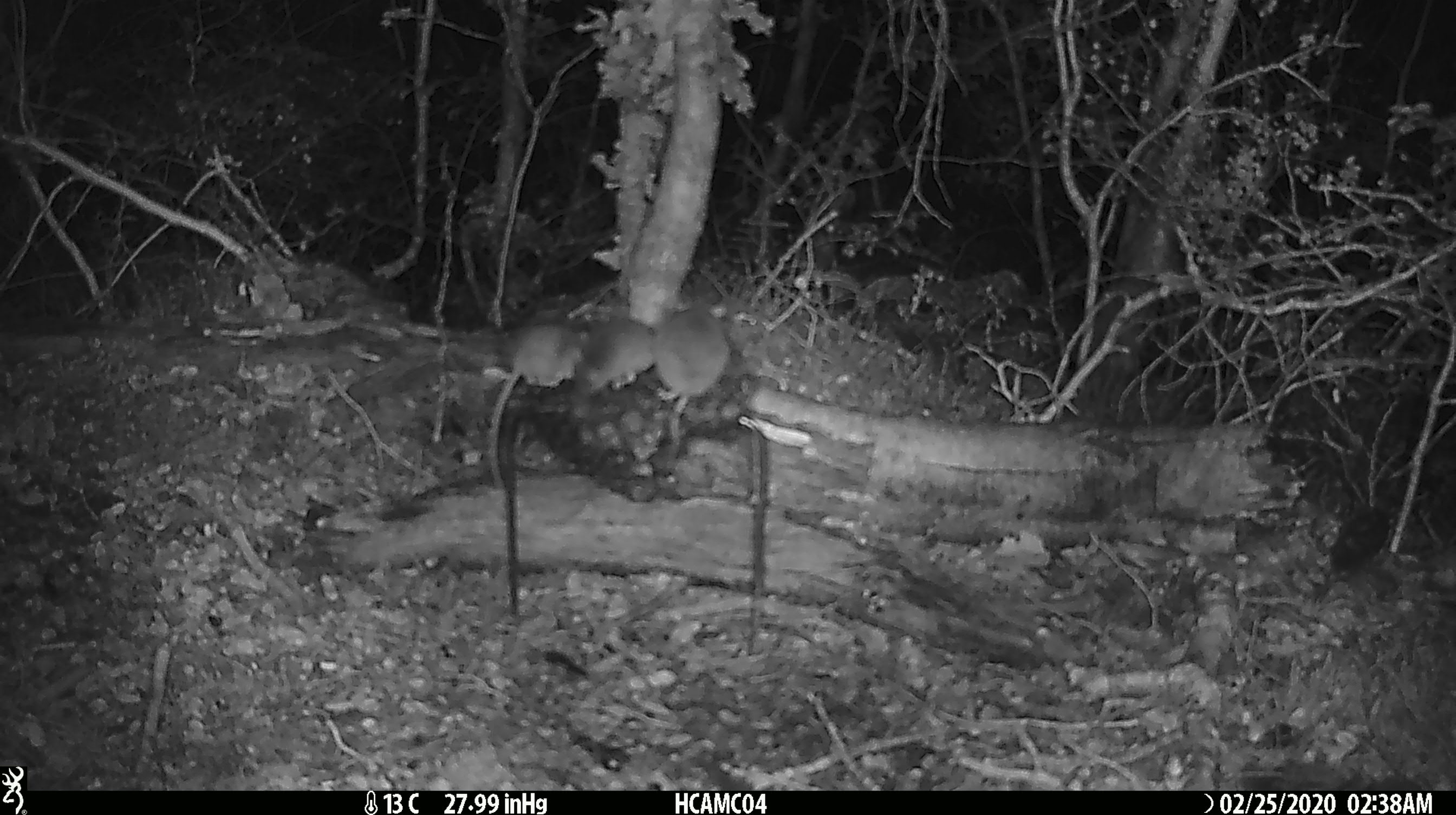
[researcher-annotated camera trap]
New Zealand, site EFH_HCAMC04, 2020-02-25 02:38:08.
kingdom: Animalia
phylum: Chordata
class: Mammalia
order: Rodentia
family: Muridae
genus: Mus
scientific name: Mus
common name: mouse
Mouse (Mus).